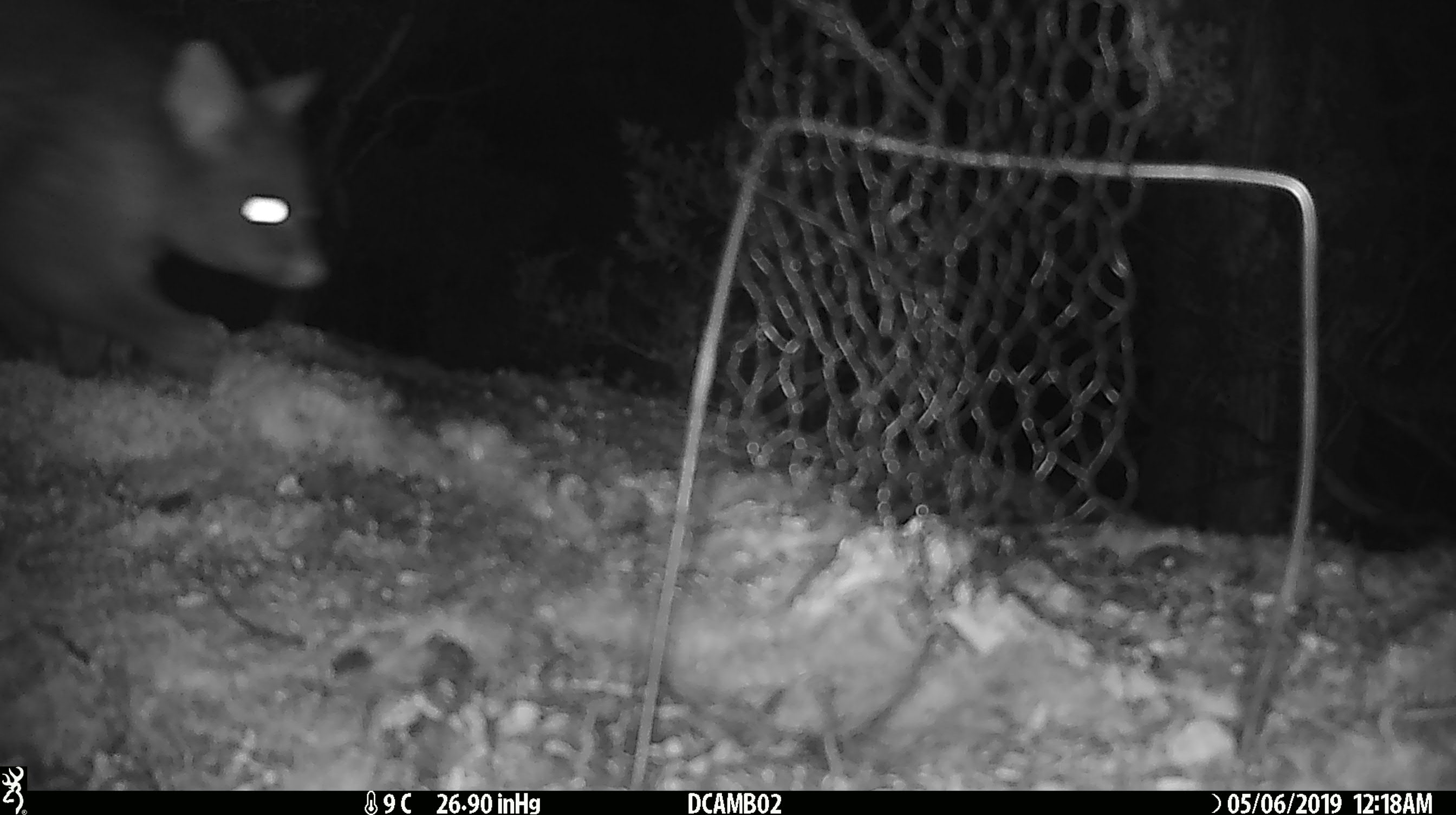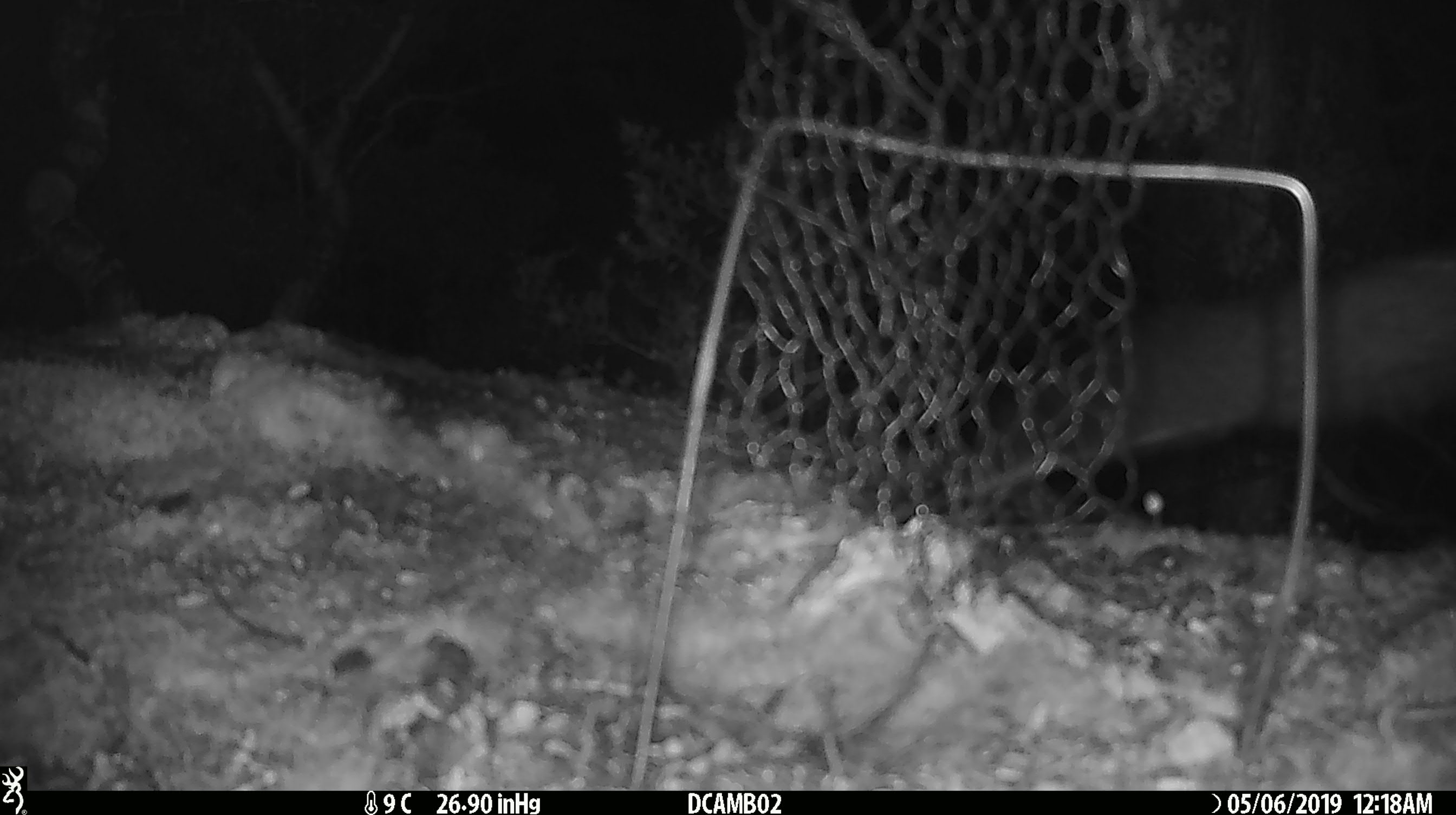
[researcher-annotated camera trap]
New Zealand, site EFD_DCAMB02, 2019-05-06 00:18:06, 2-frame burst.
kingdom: Animalia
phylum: Chordata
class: Mammalia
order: Diprotodontia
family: Phalangeridae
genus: Trichosurus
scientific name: Trichosurus vulpecula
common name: common brushtail possum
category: possum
Possum (common brushtail possum) (Trichosurus vulpecula).